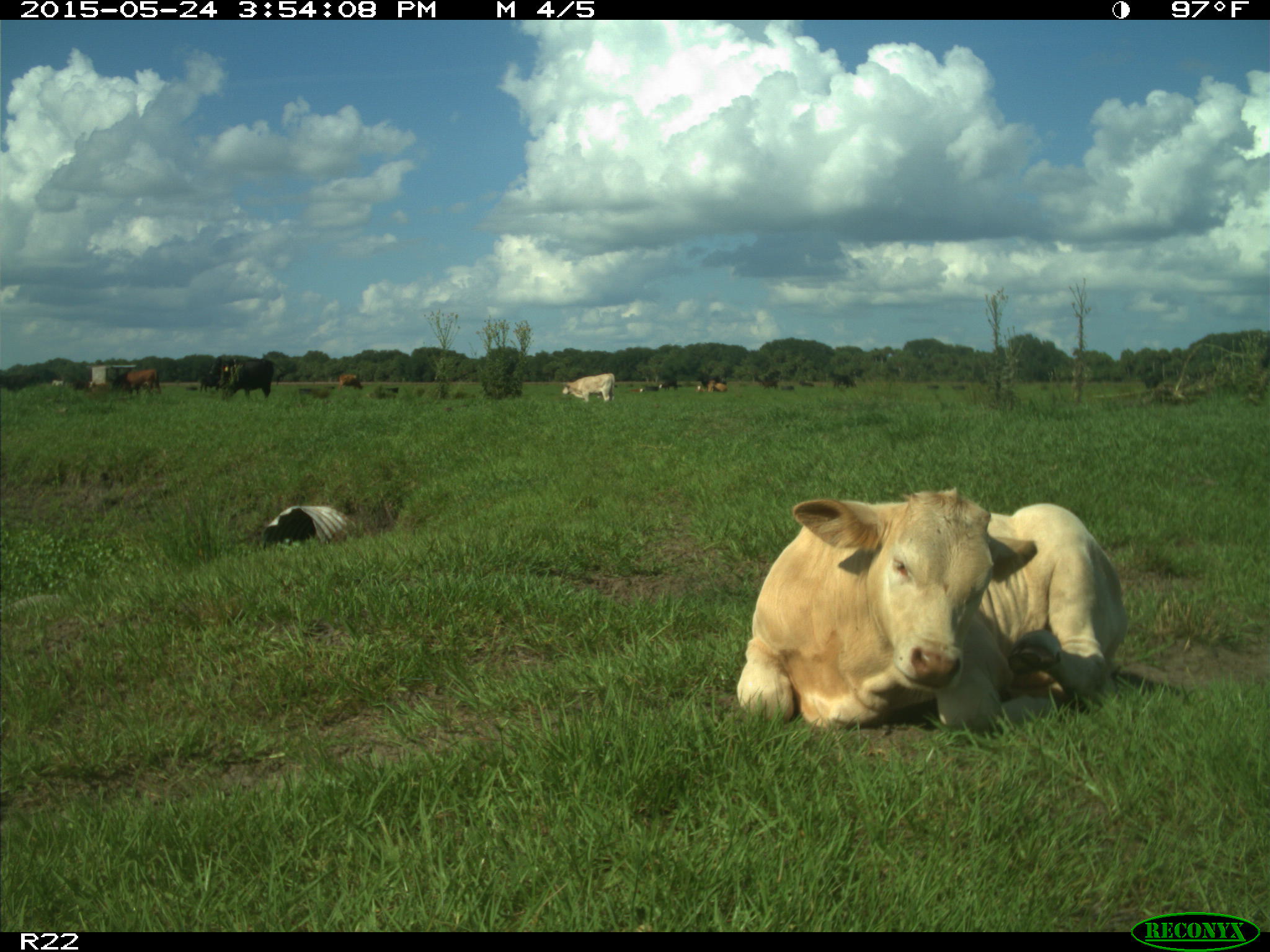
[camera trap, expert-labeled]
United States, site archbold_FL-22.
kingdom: Animalia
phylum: Chordata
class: Mammalia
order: Artiodactyla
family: Bovidae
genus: Bos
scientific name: Bos taurus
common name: domestic cow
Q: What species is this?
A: Bos taurus (domestic cow).